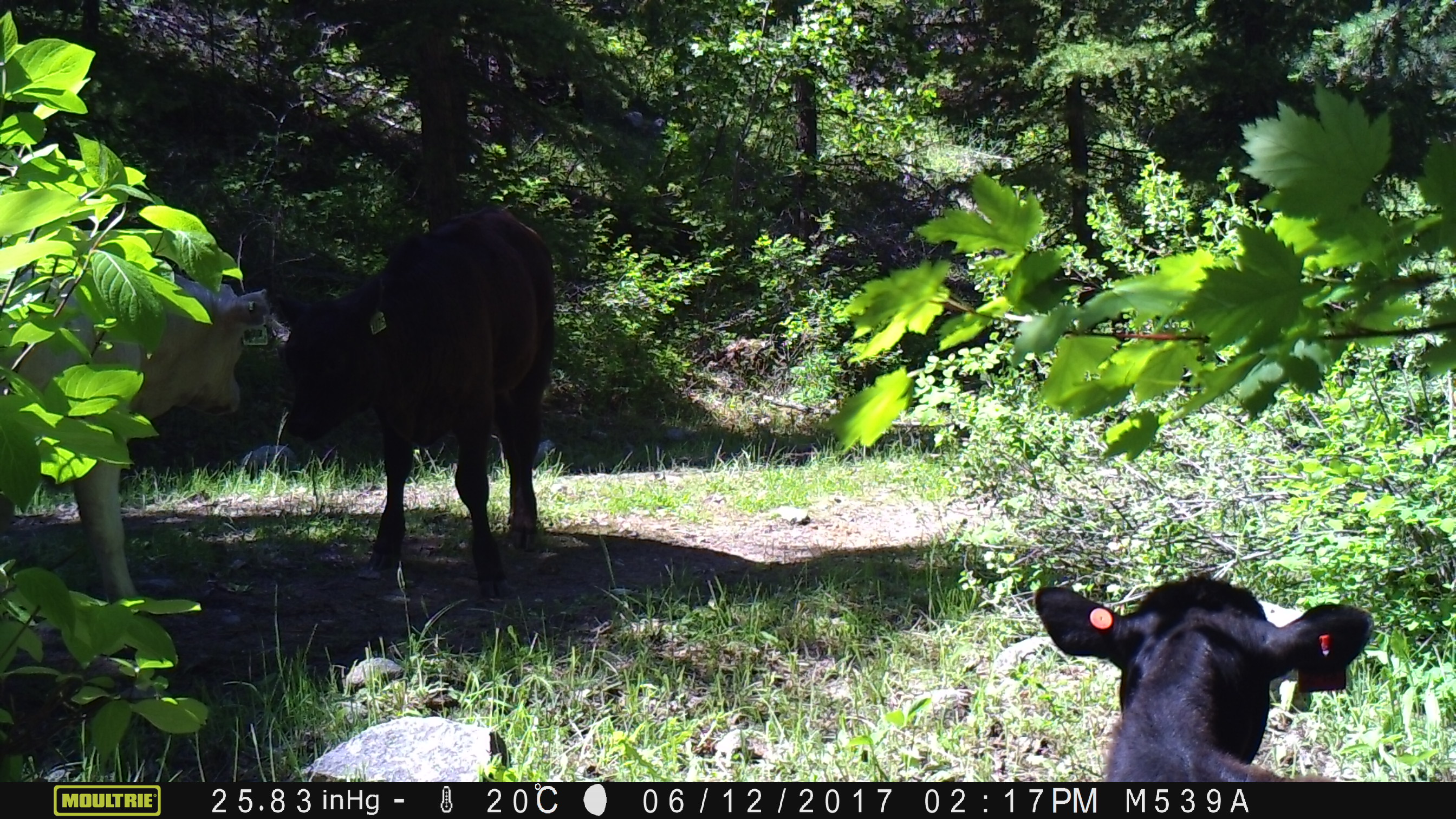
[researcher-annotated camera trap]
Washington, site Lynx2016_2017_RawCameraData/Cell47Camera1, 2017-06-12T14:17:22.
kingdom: Animalia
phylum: Chordata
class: Mammalia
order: Artiodactyla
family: Bovidae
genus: Bos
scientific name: Bos taurus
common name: domestic cattle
Domestic cattle (Bos taurus). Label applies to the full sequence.